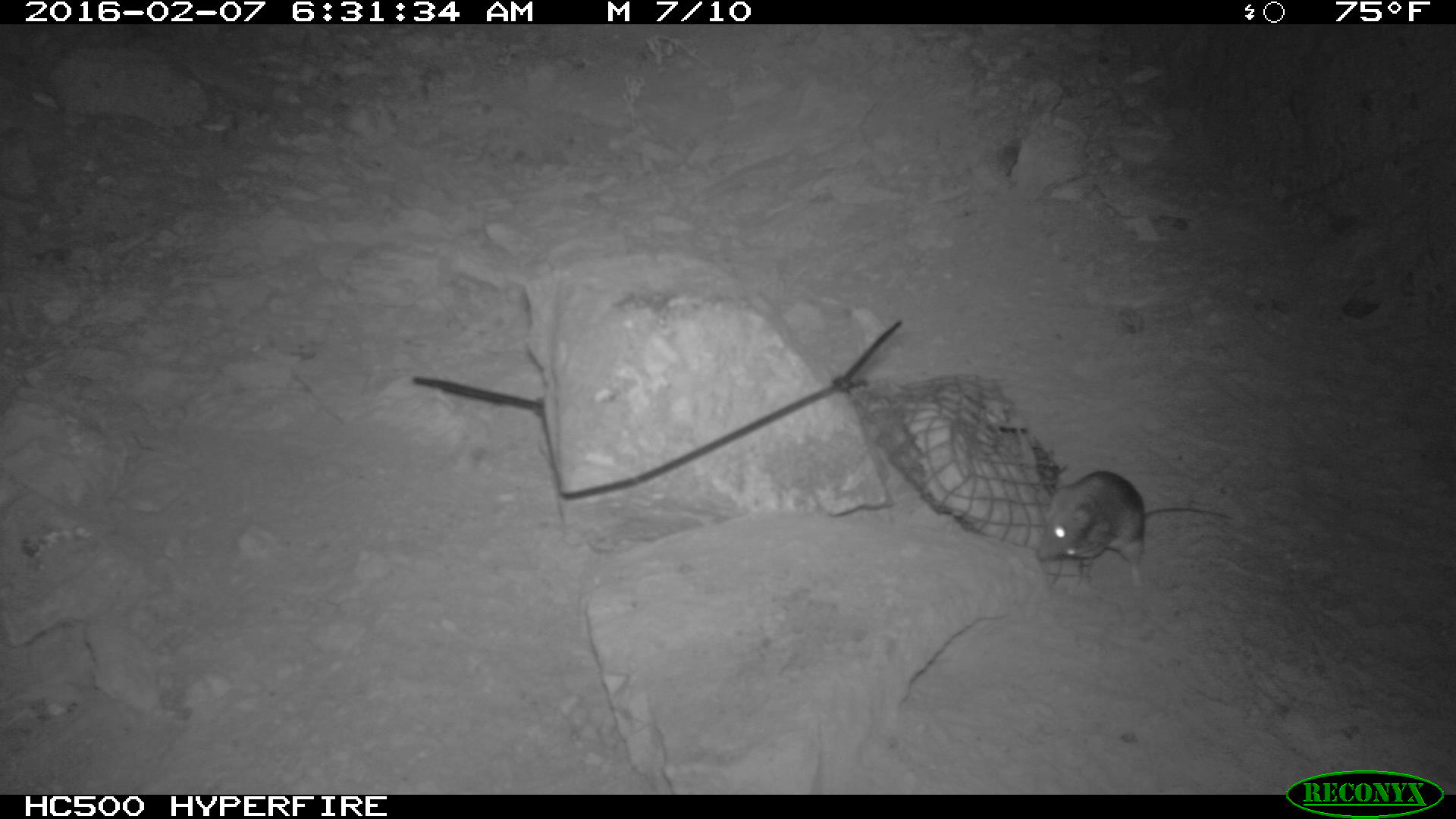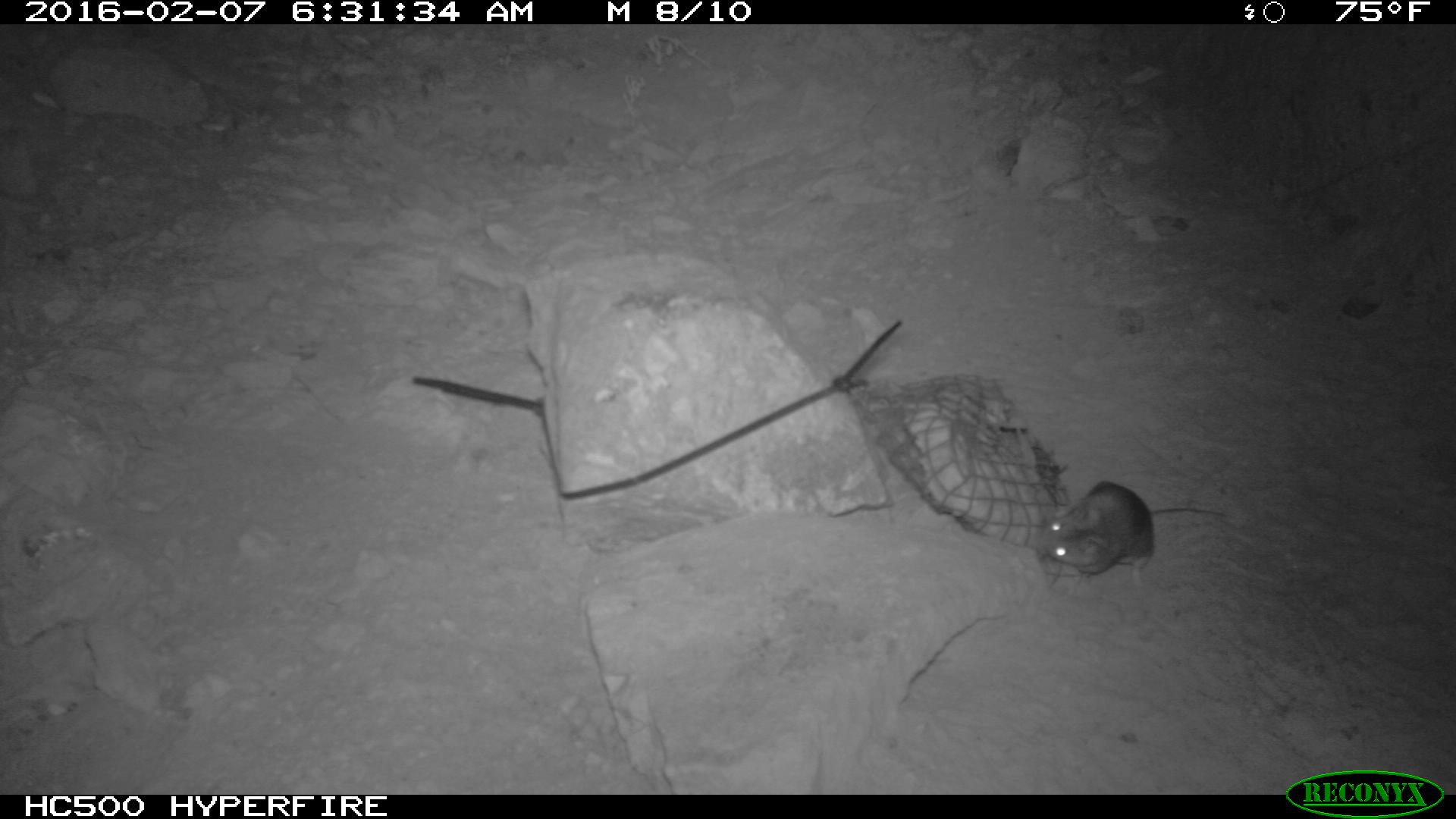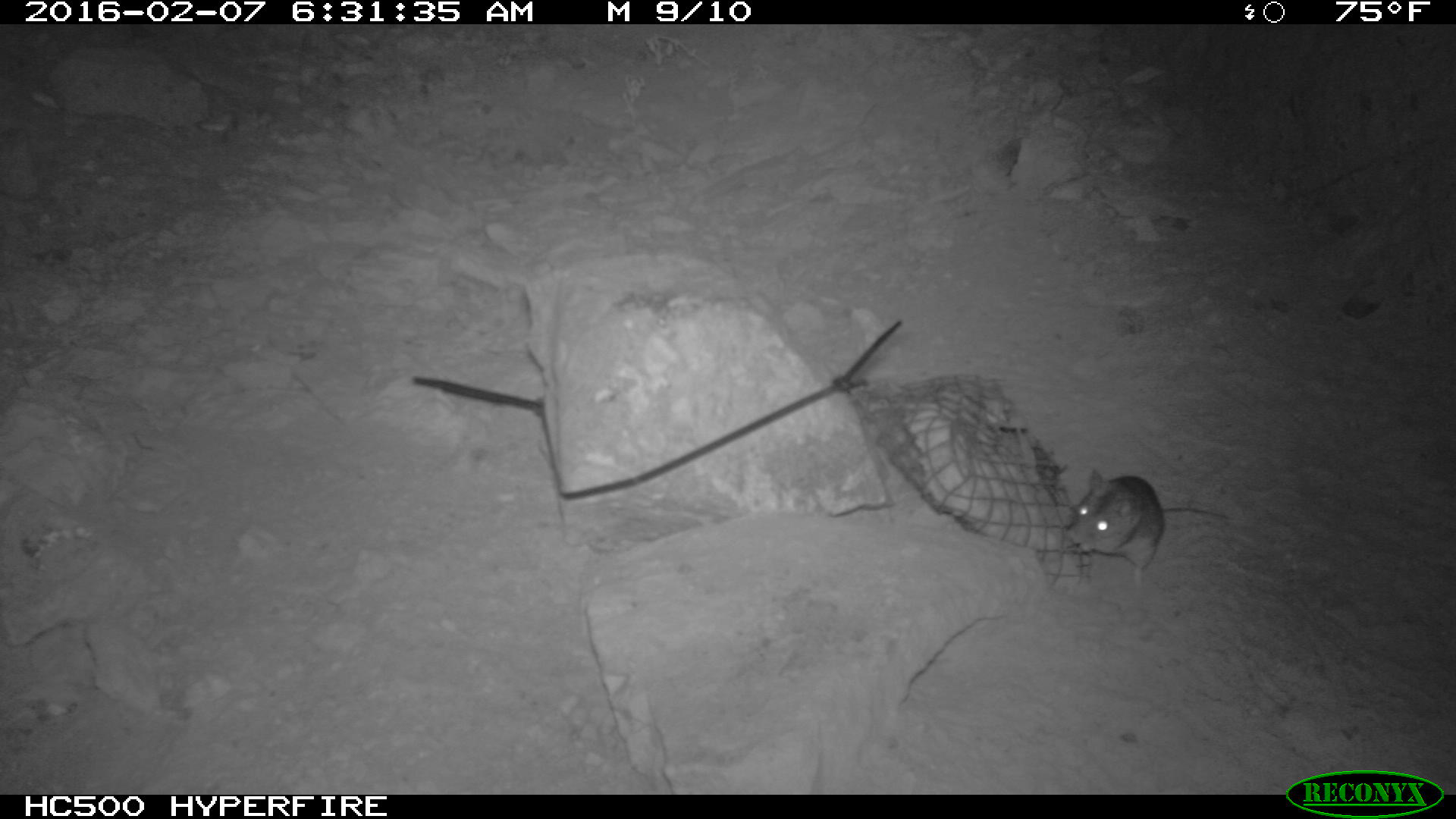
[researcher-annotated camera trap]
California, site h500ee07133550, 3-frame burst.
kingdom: Animalia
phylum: Chordata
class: Mammalia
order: Rodentia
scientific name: Rodentia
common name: rodent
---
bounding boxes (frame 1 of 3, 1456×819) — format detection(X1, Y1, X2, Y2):
rodent: detection(1035, 470, 1233, 592)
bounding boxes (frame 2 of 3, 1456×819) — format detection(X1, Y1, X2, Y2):
rodent: detection(1031, 480, 1222, 587)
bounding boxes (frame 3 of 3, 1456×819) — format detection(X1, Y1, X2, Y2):
rodent: detection(1062, 467, 1228, 588)